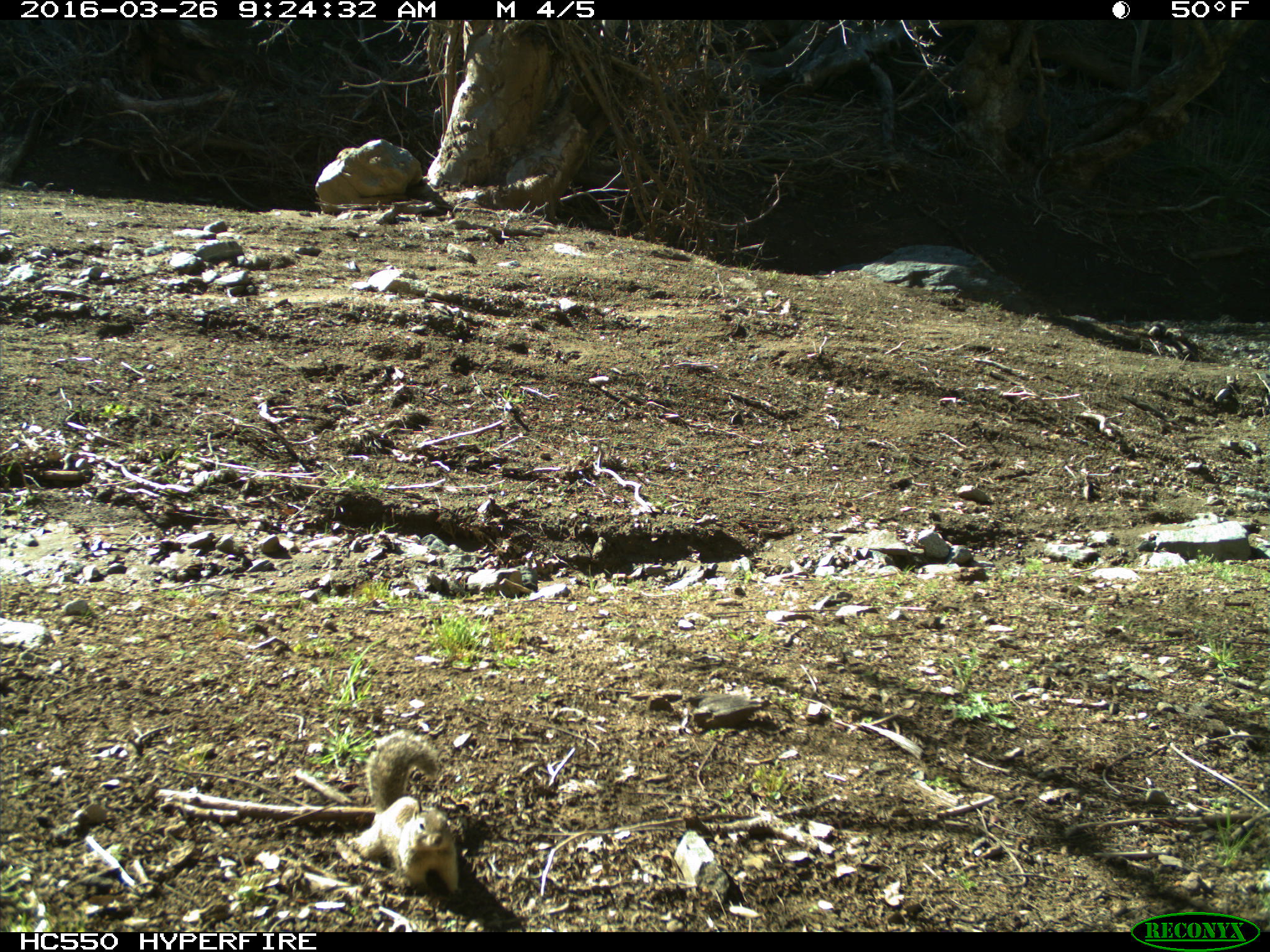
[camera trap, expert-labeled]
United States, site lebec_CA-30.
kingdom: Animalia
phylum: Chordata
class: Mammalia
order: Rodentia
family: Sciuridae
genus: Otospermophilus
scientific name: Otospermophilus beecheyi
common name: california ground squirrel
Otospermophilus beecheyi (california ground squirrel).